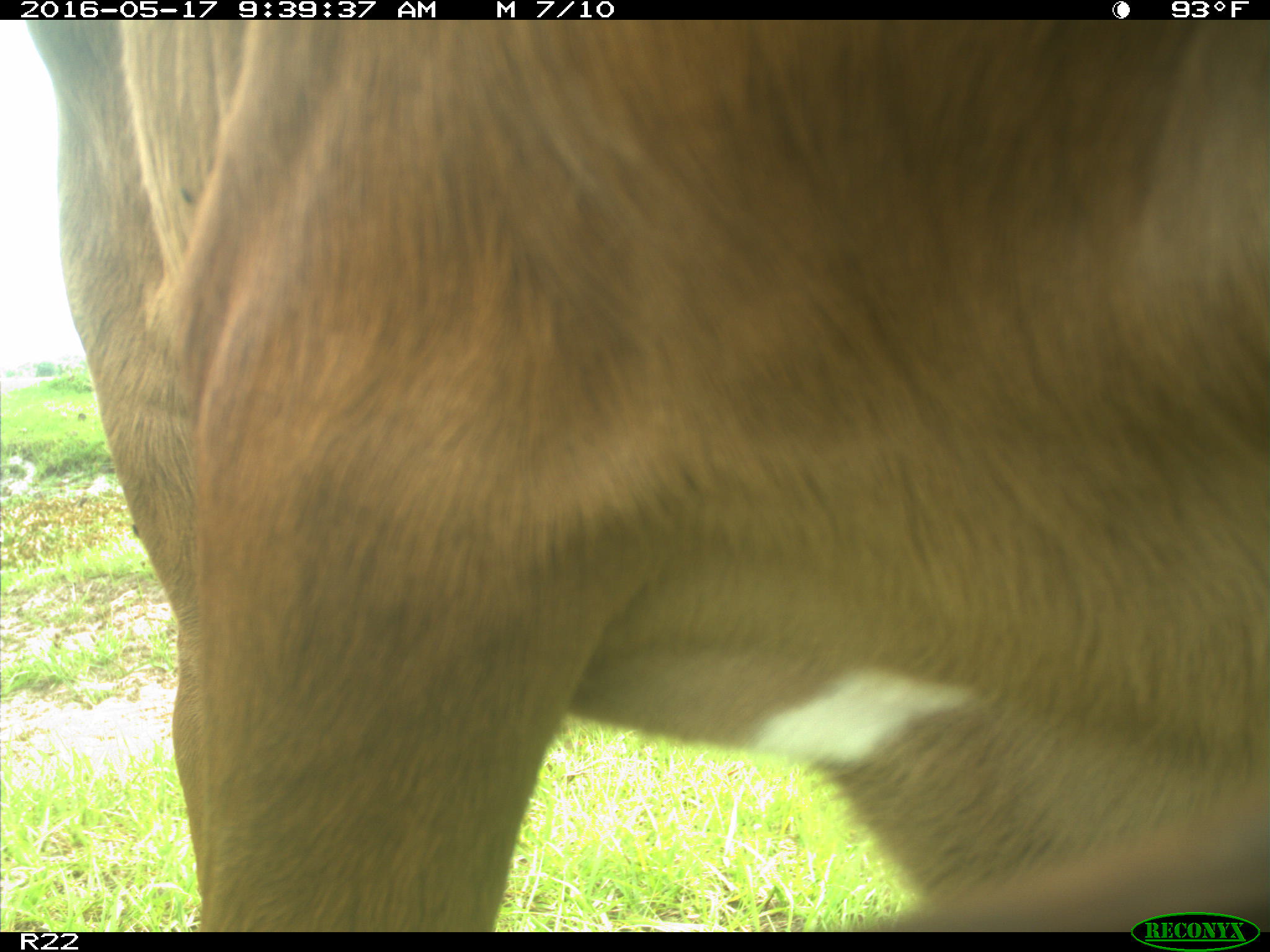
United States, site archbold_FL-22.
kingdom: Animalia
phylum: Chordata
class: Mammalia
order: Artiodactyla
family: Bovidae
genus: Bos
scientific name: Bos taurus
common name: domestic cow